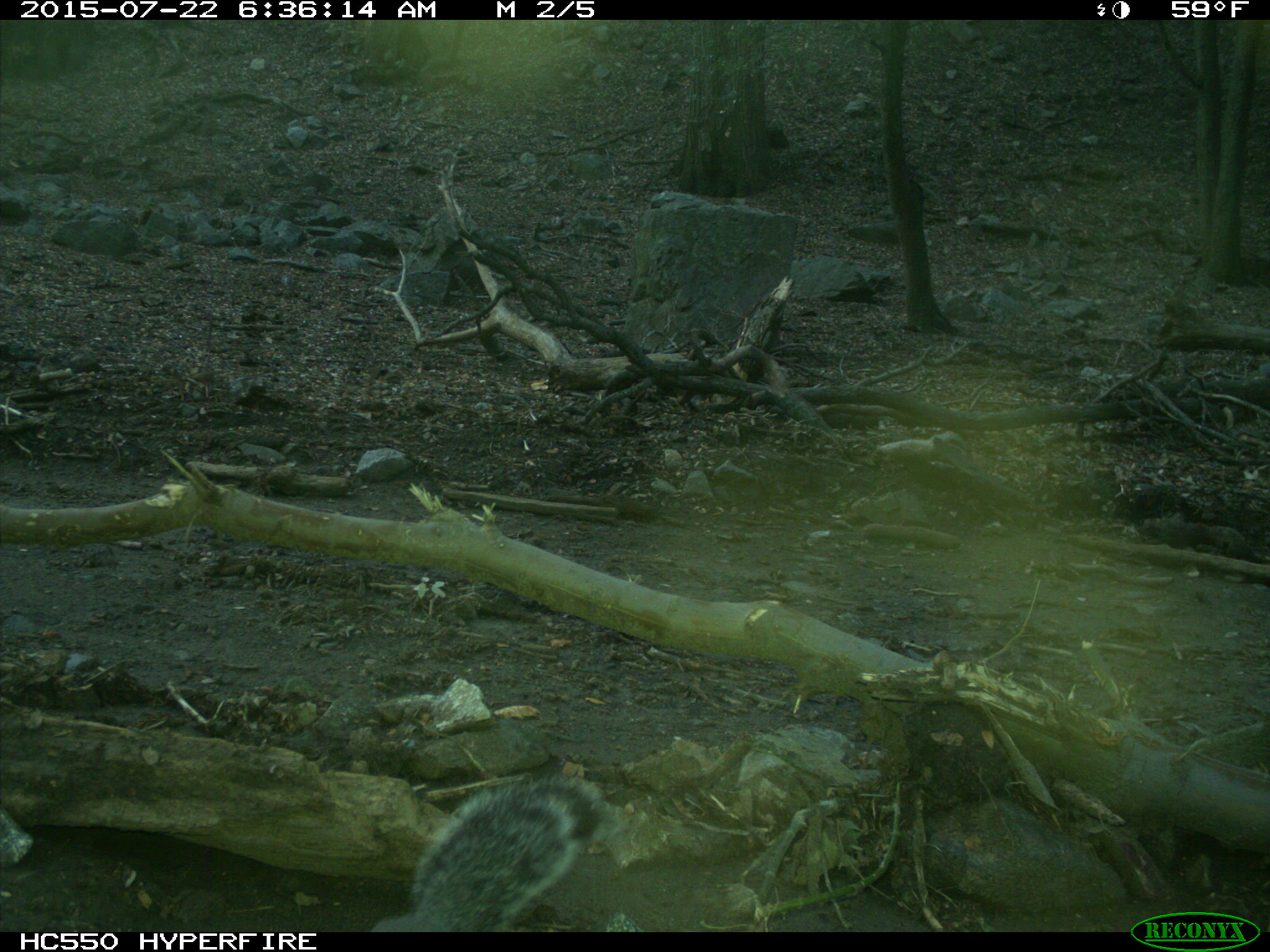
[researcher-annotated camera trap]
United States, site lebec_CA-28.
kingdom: Animalia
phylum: Chordata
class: Mammalia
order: Rodentia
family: Sciuridae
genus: Sciurus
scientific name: Sciurus carolinensis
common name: eastern gray squirrel